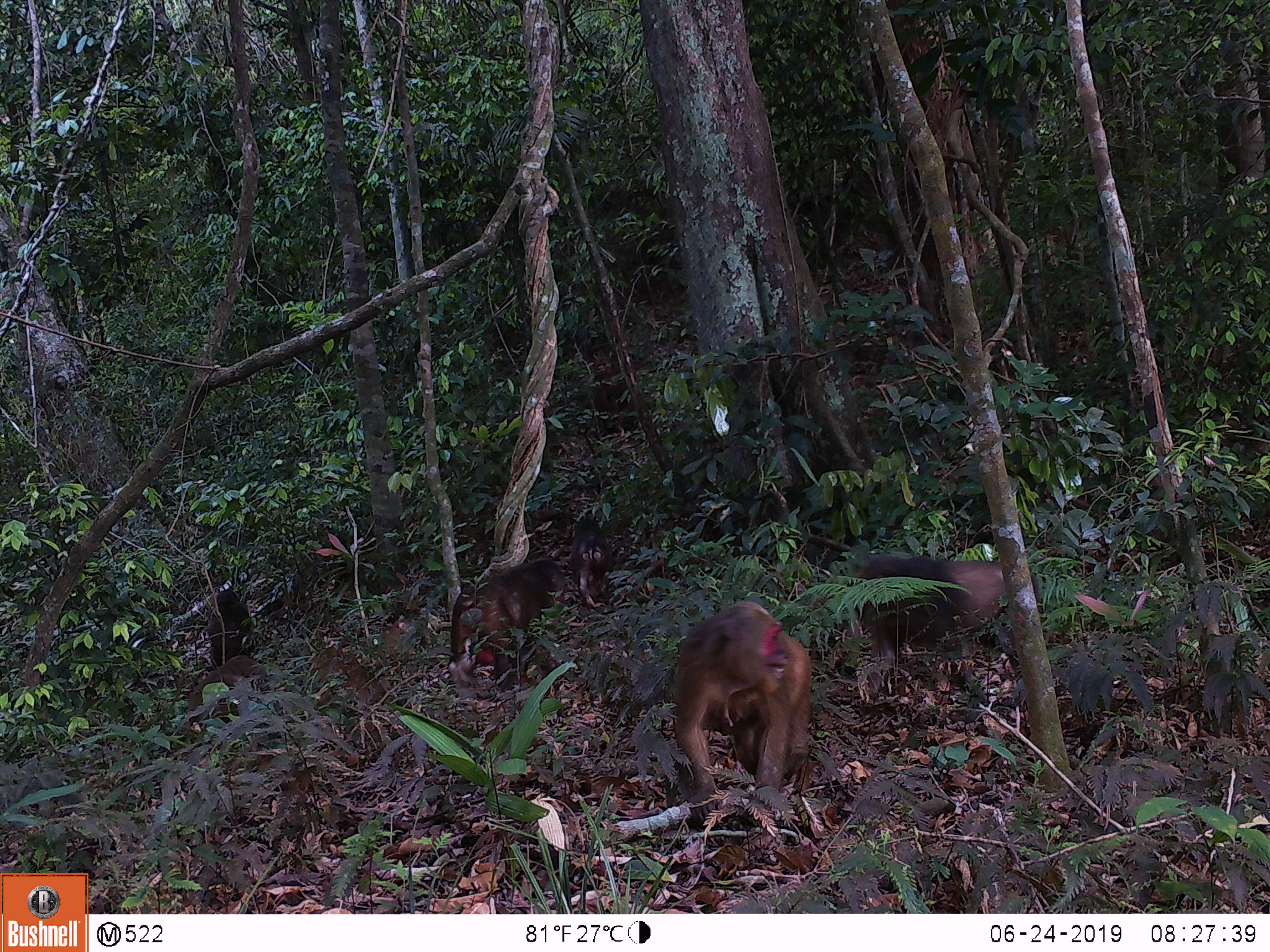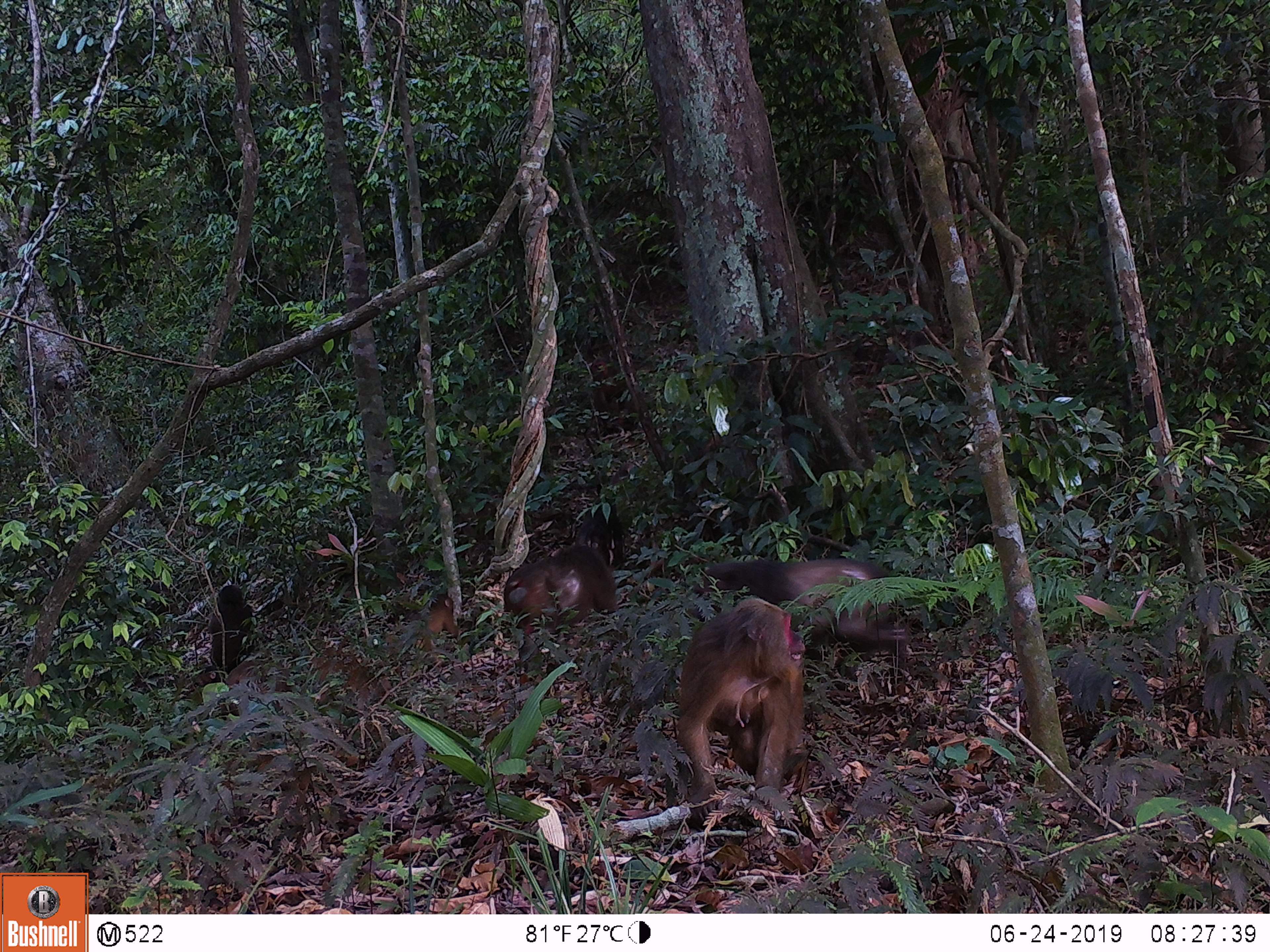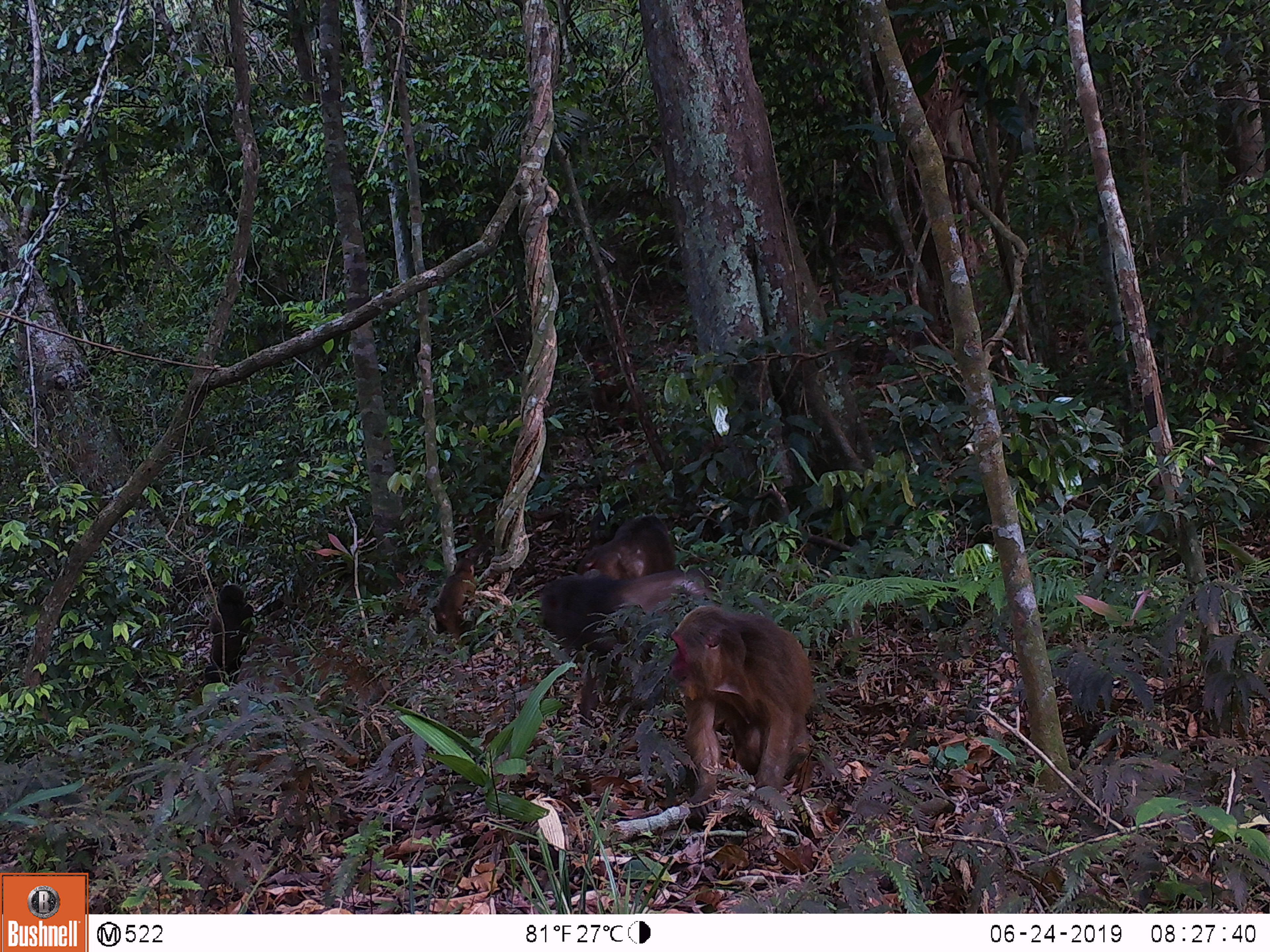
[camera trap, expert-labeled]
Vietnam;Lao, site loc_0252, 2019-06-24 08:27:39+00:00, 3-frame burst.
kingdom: Animalia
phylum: Chordata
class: Mammalia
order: Primates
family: Cercopithecidae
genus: Macaca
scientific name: Macaca arctoides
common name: stump-tailed macaque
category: stump tailed macaque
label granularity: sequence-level